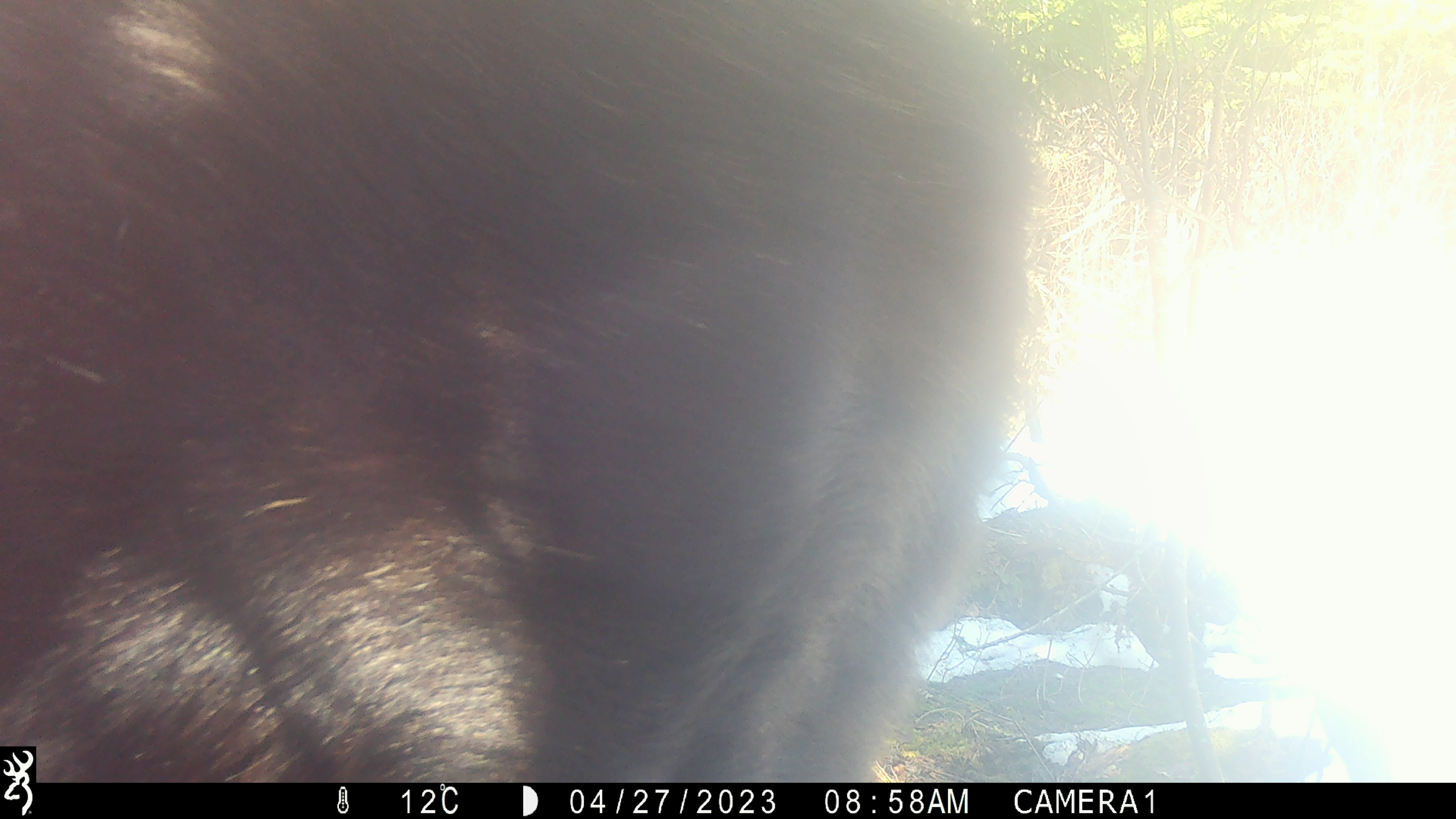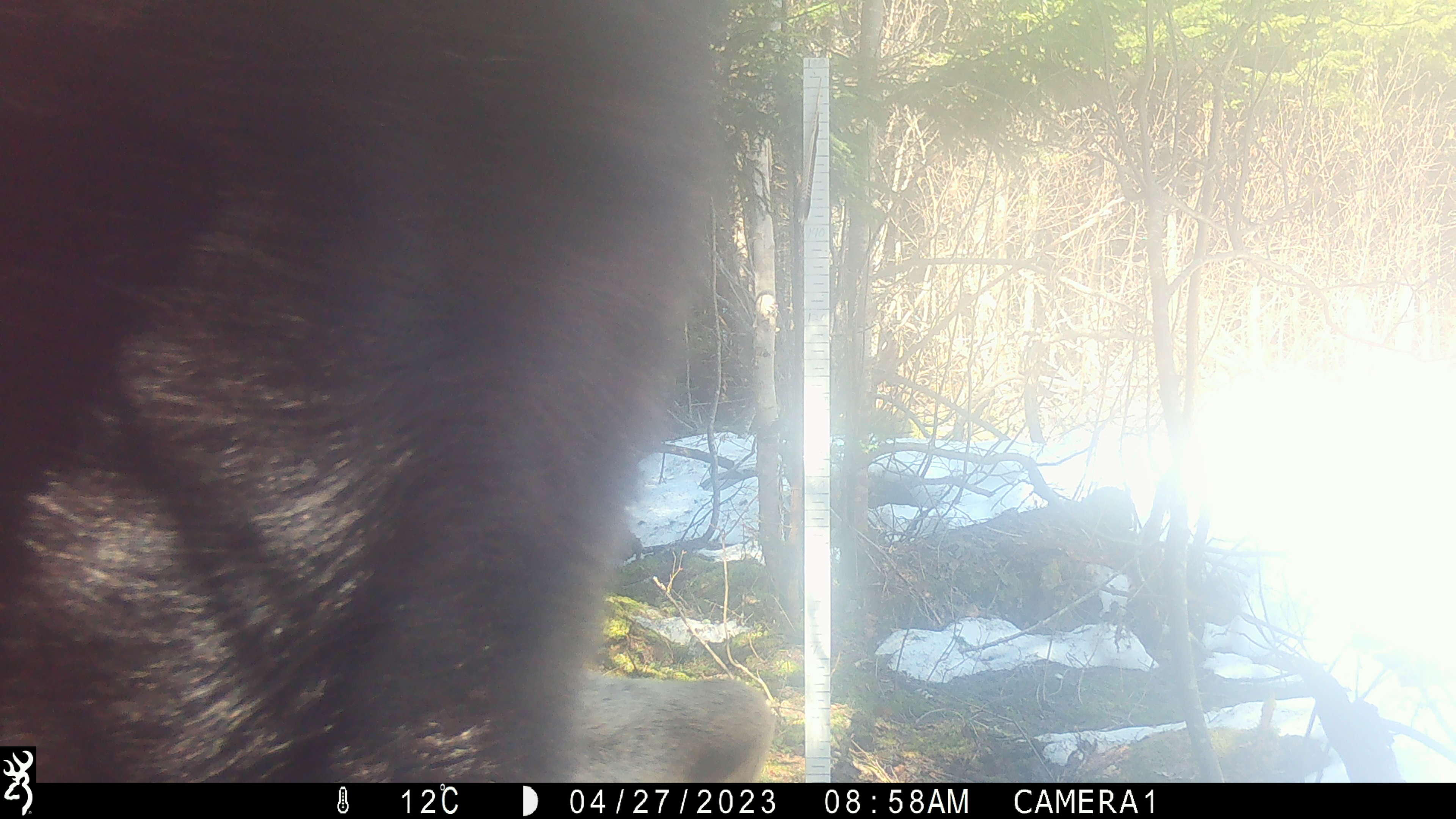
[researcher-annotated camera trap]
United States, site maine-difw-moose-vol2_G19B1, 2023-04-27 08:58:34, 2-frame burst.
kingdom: Animalia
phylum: Chordata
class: Mammalia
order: Artiodactyla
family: Cervidae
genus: Alces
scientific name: Alces alces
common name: moose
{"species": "moose (Alces alces)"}